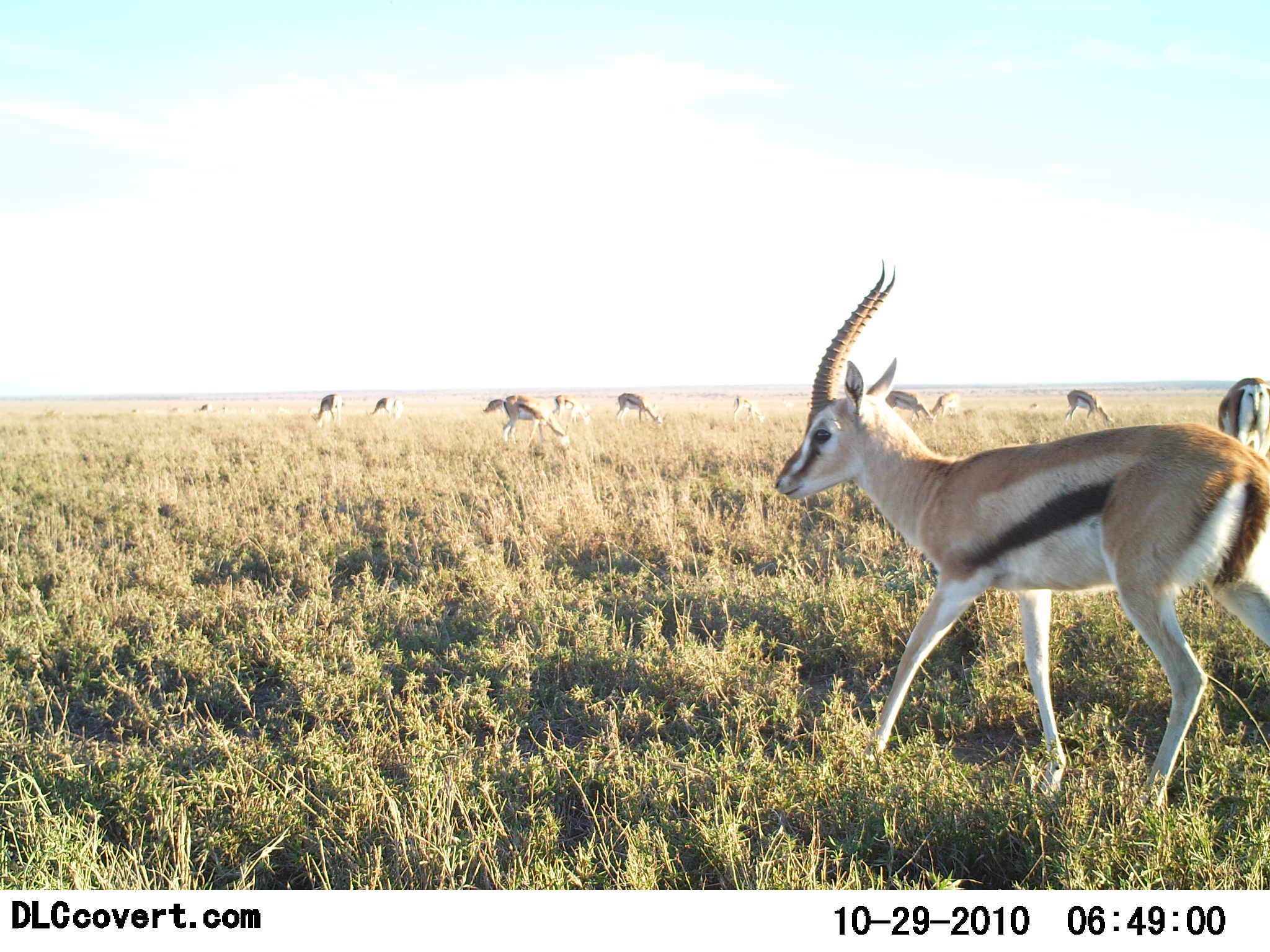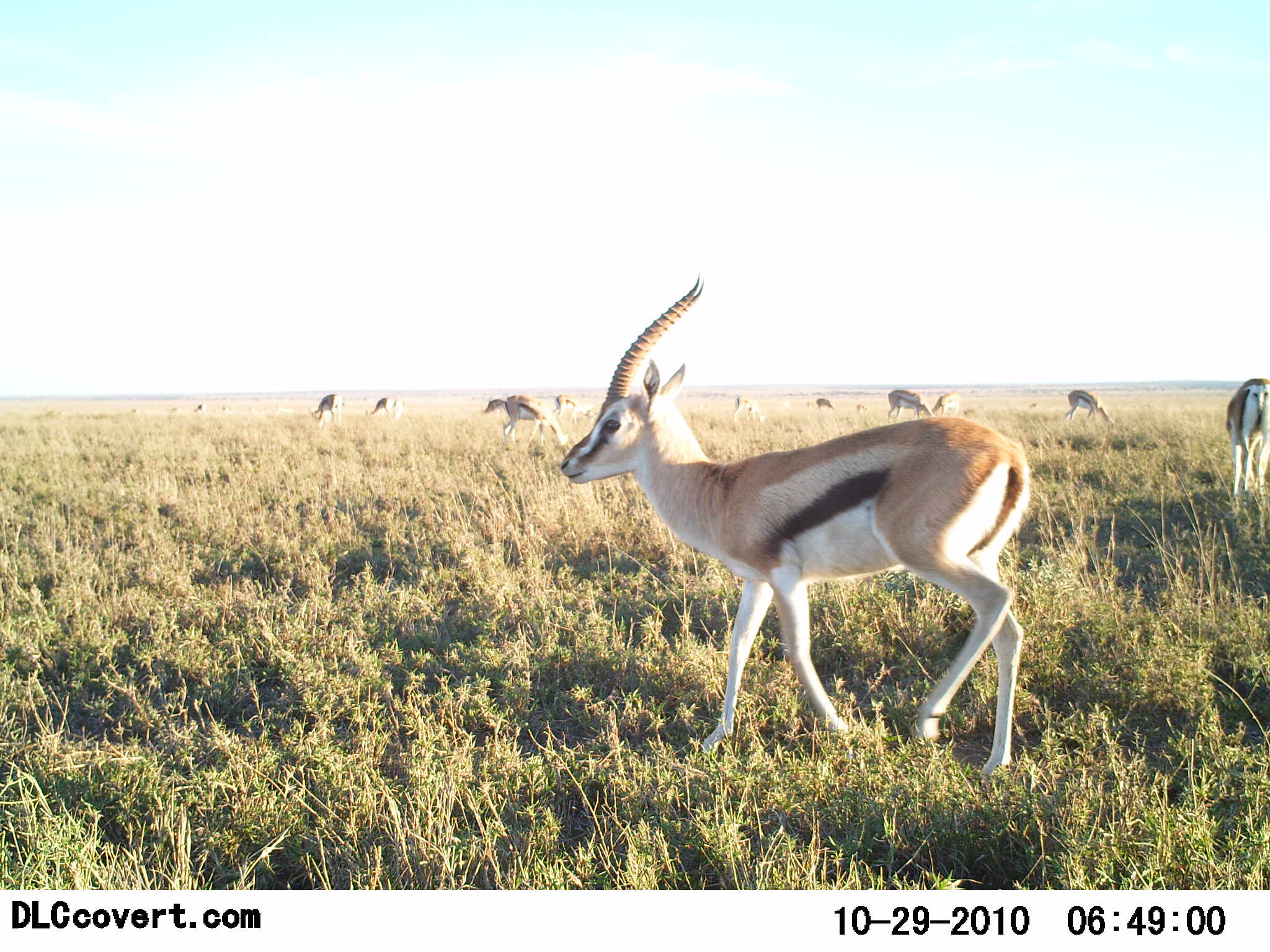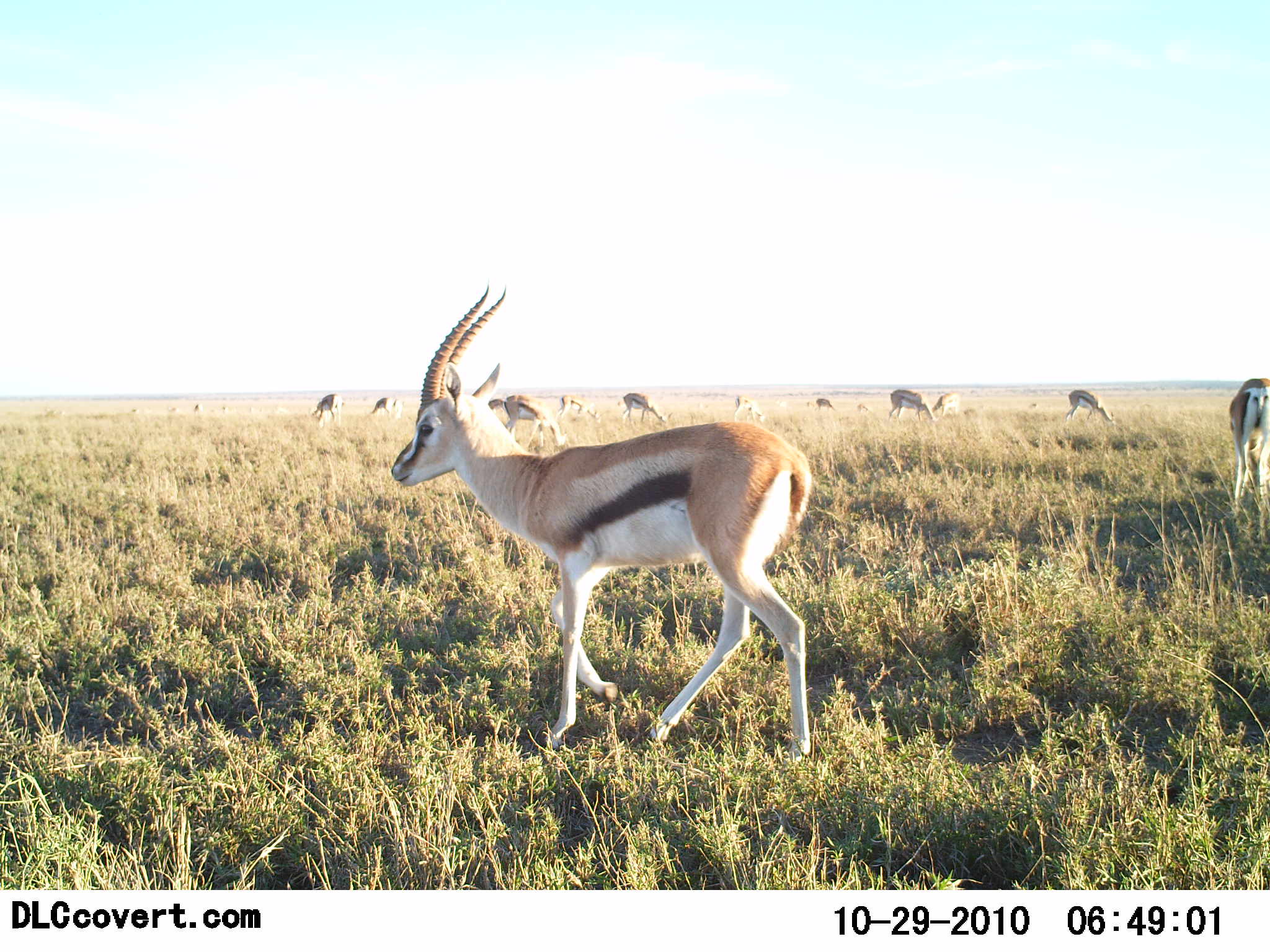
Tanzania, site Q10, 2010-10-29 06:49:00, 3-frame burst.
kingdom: Animalia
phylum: Chordata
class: Mammalia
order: Artiodactyla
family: Bovidae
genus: Eudorcas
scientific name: Eudorcas thomsonii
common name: thomson's gazelle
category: gazellethomsons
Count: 11-50.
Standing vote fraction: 38%.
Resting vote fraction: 0%.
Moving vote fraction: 85%.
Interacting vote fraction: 0%.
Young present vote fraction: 0%.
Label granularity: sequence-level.